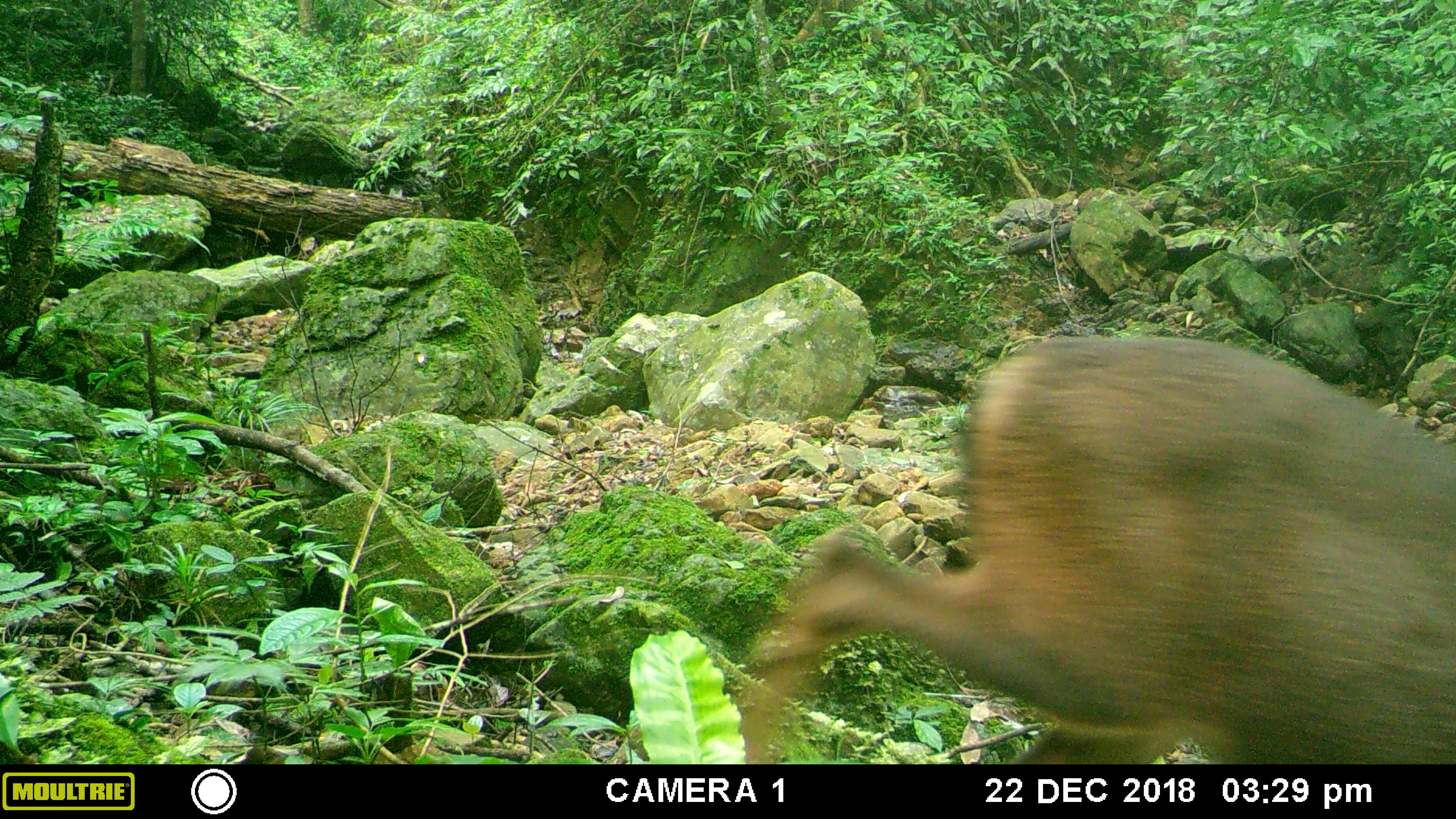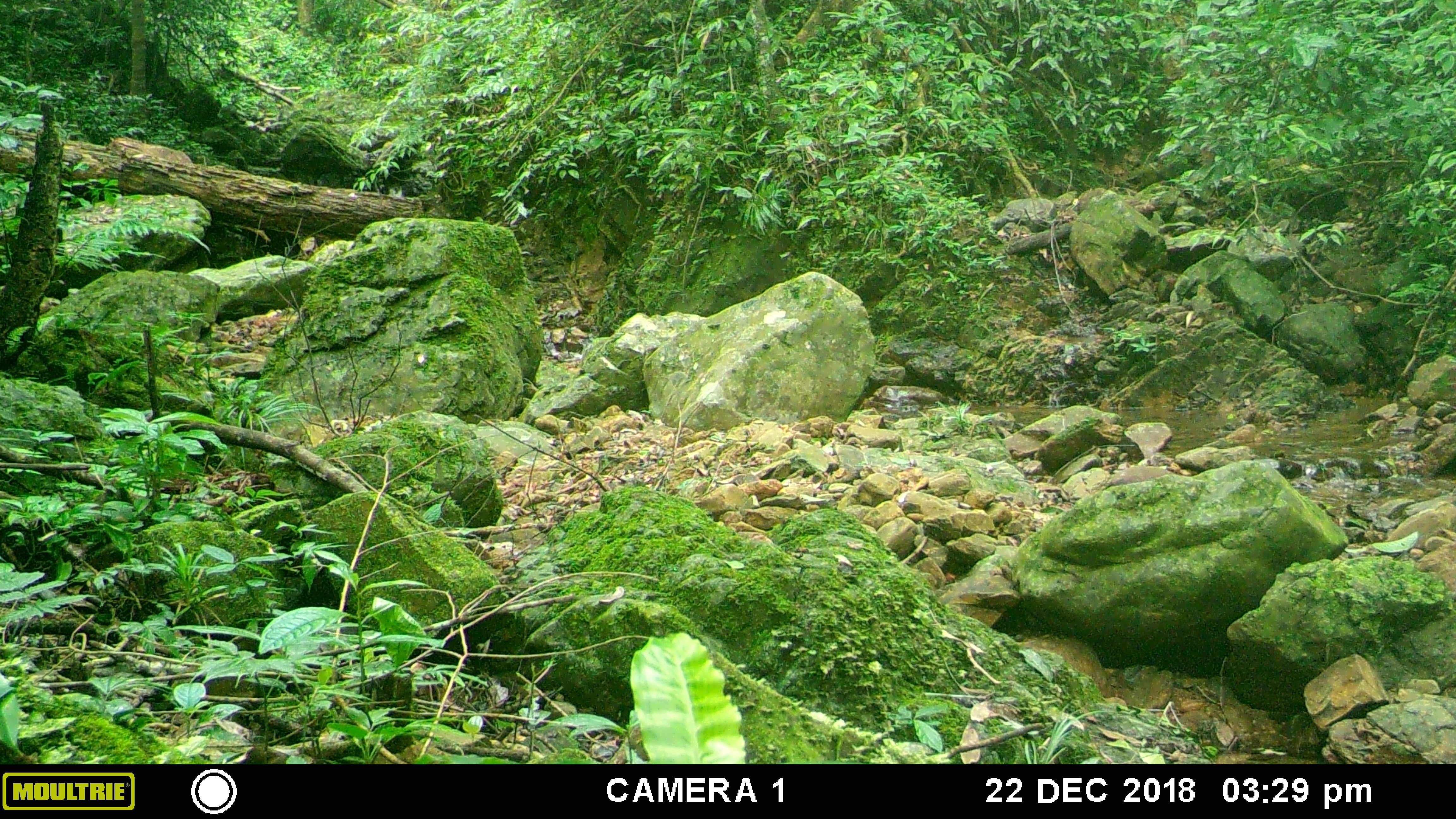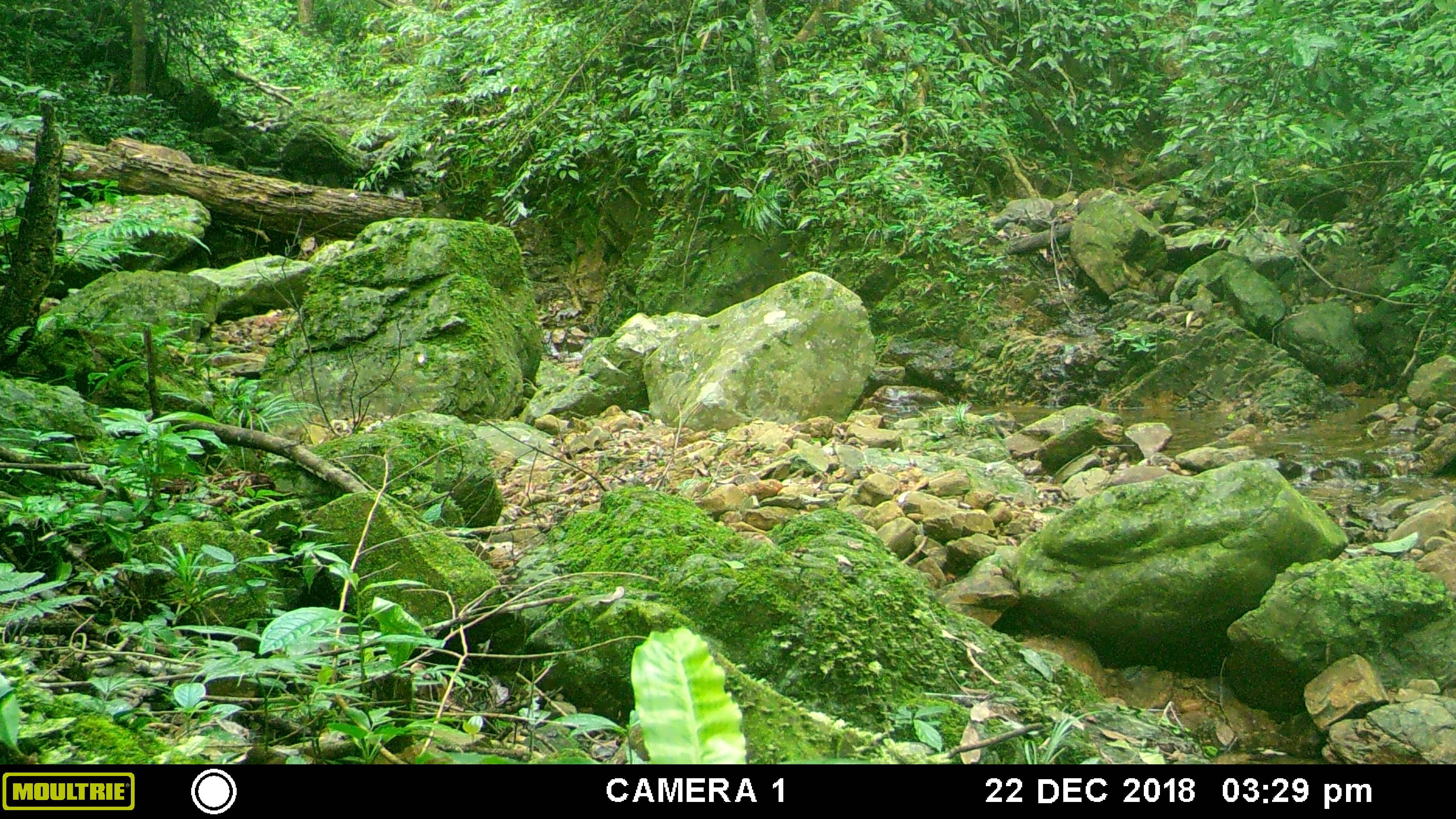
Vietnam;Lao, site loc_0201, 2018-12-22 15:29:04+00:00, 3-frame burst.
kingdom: Animalia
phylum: Chordata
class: Mammalia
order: Artiodactyla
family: Cervidae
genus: Rusa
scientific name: Rusa unicolor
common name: sambar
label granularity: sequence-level